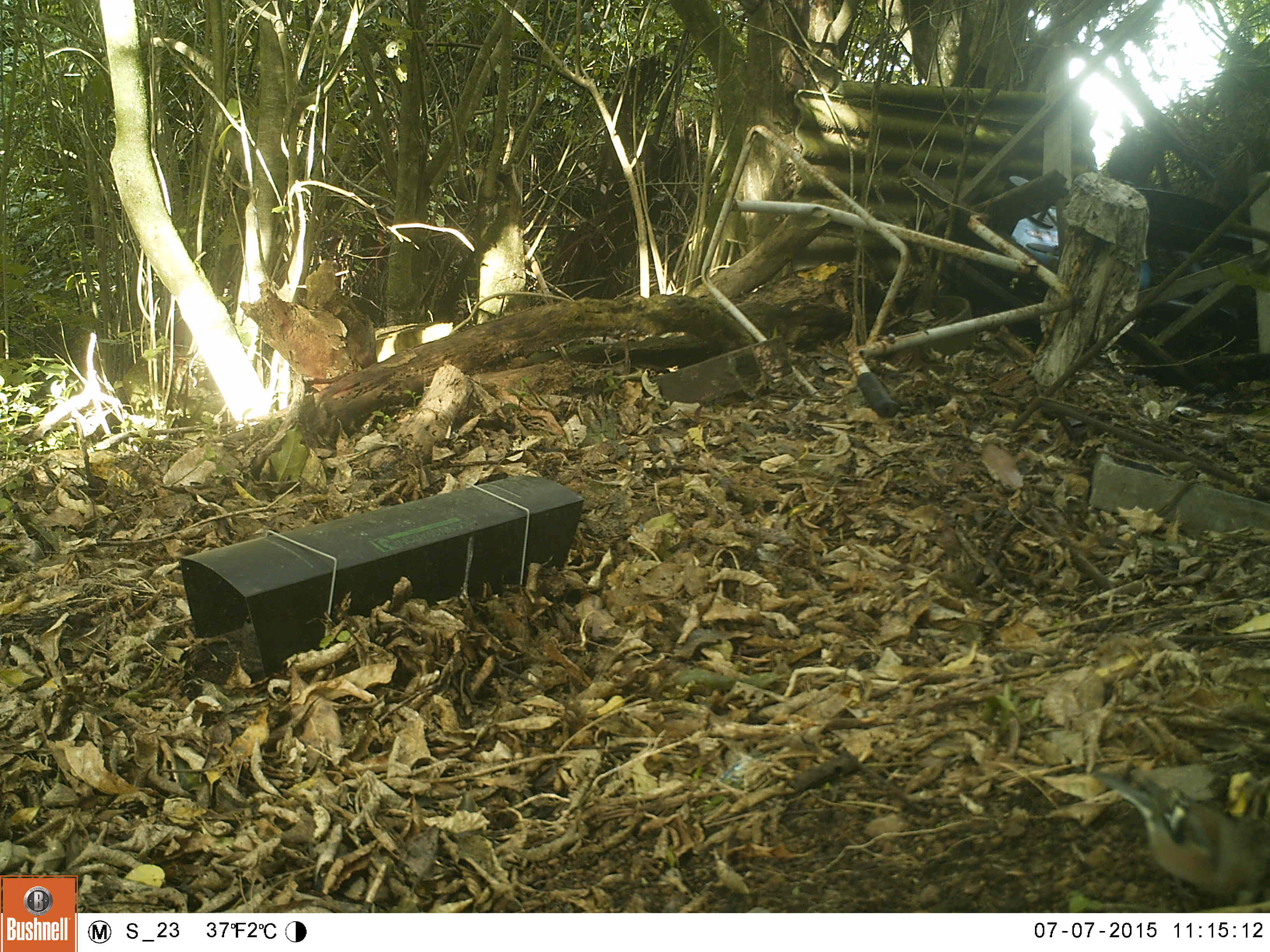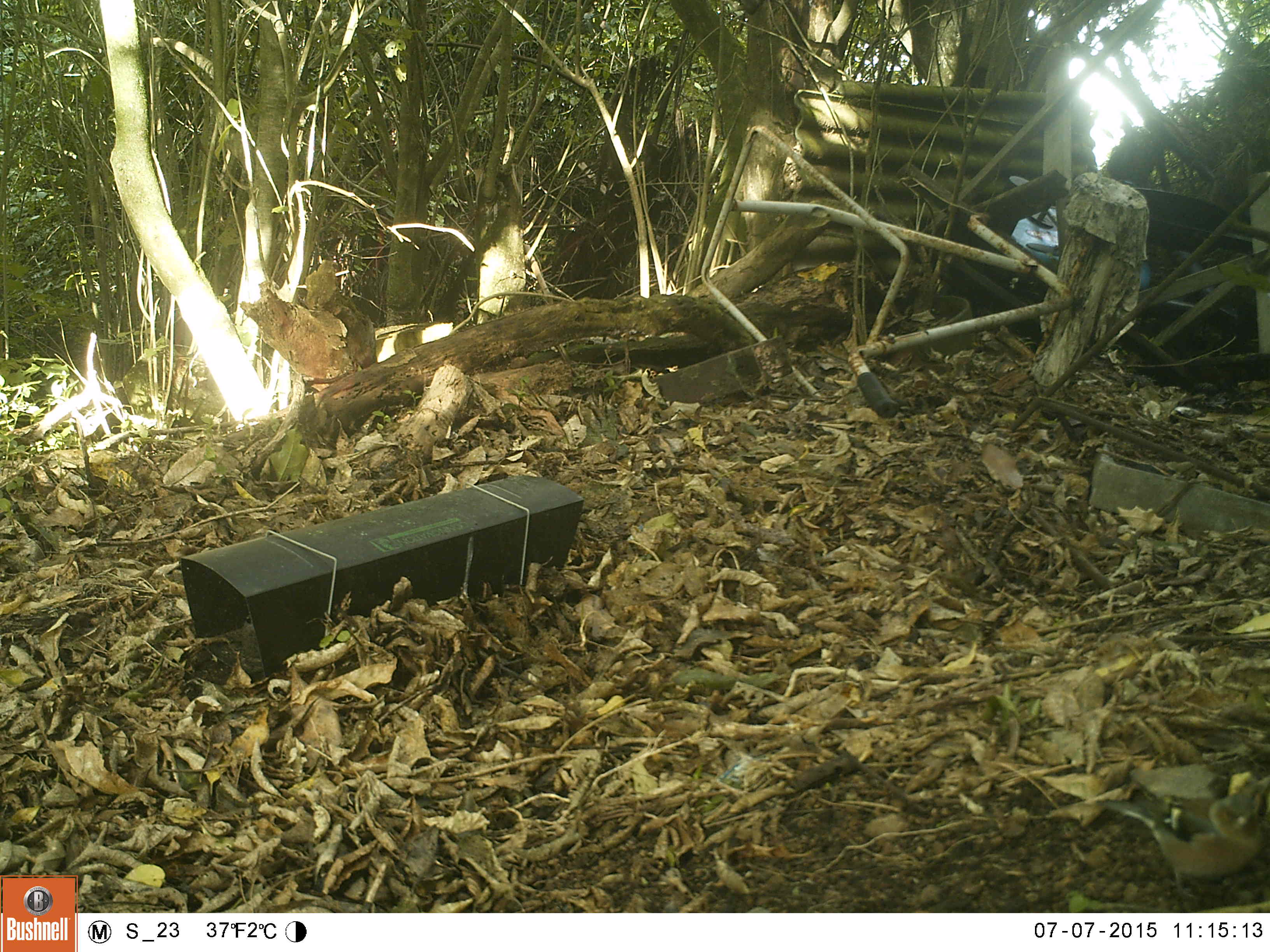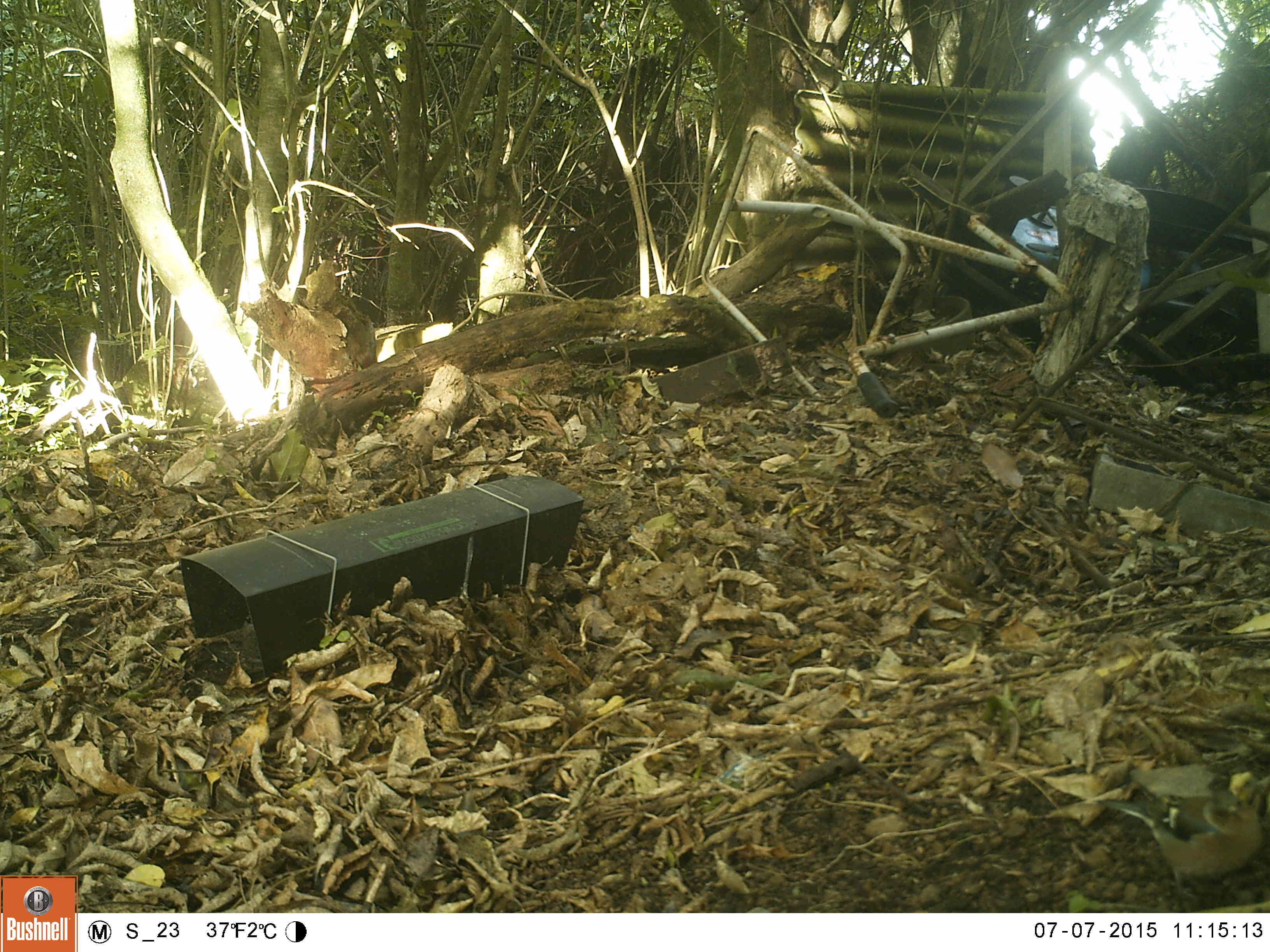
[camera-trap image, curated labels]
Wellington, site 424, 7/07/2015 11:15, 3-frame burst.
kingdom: Animalia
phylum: Chordata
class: Aves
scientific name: Aves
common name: bird